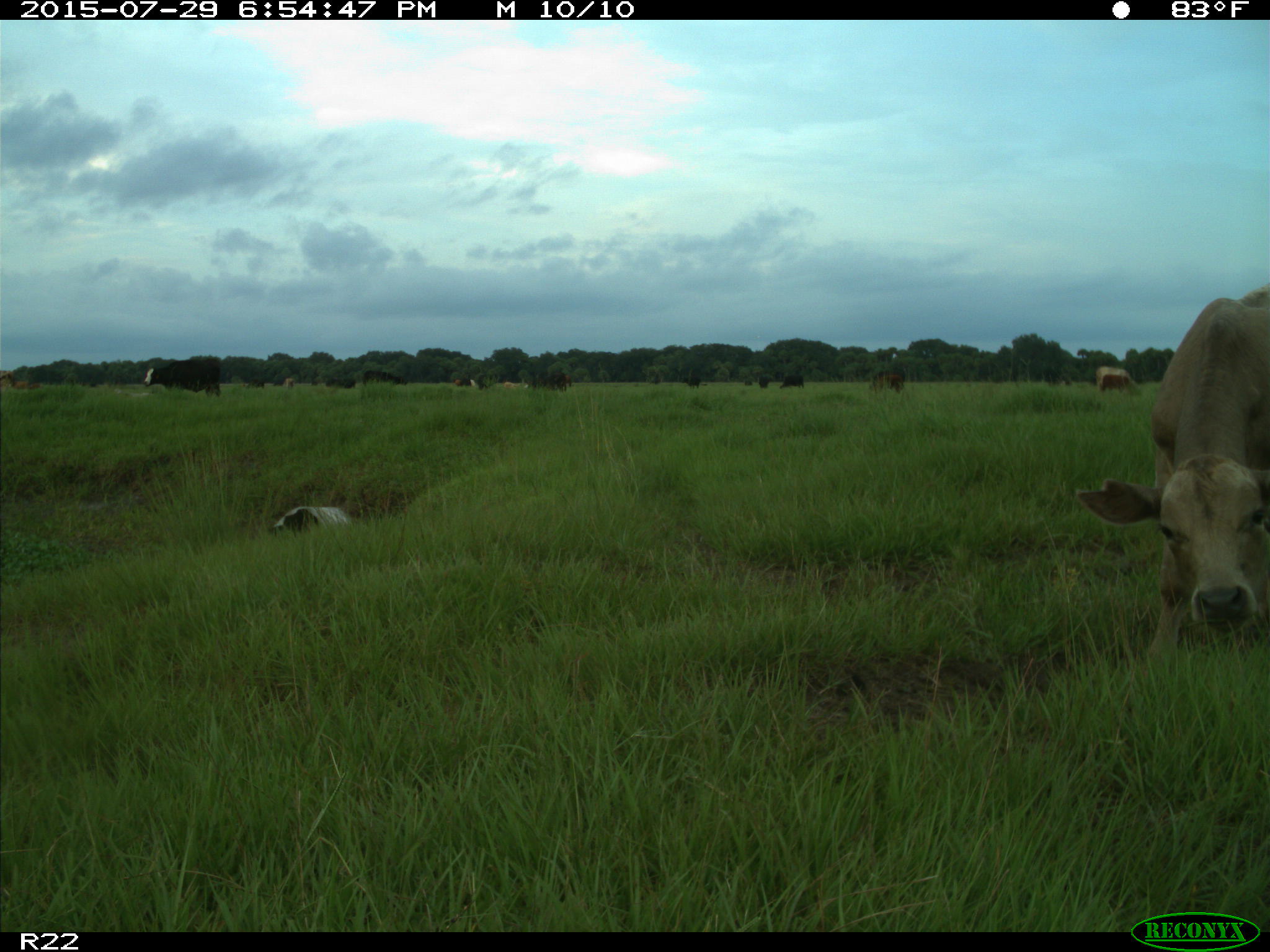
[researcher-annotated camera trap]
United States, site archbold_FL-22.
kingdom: Animalia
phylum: Chordata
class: Mammalia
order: Artiodactyla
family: Bovidae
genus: Bos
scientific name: Bos taurus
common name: domestic cow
Bos taurus (domestic cow).